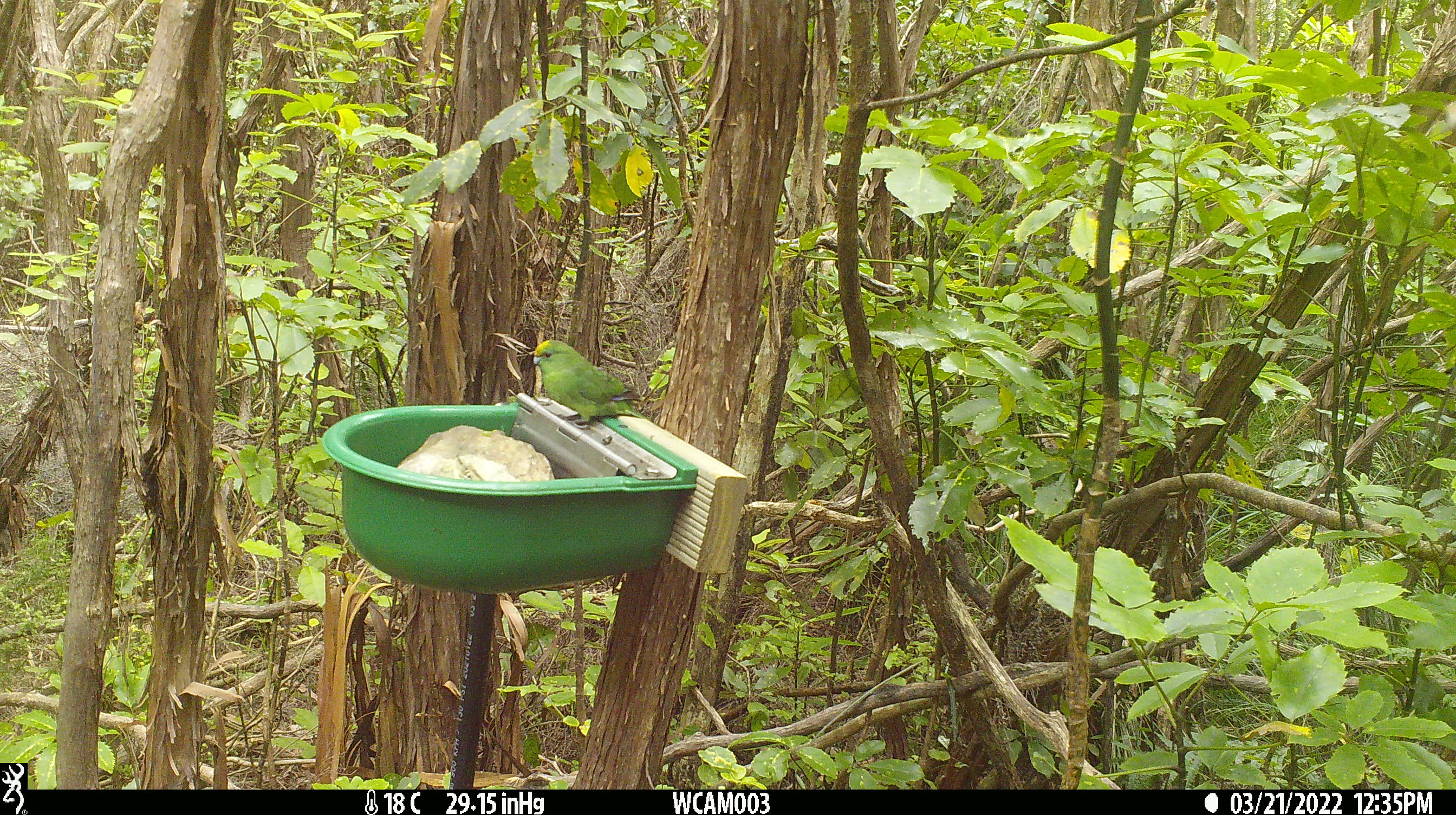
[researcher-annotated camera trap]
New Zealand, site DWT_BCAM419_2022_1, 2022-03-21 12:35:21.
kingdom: Animalia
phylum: Chordata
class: Aves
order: Psittaciformes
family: Psittaculidae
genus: Cyanoramphus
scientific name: Cyanoramphus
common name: parakeet